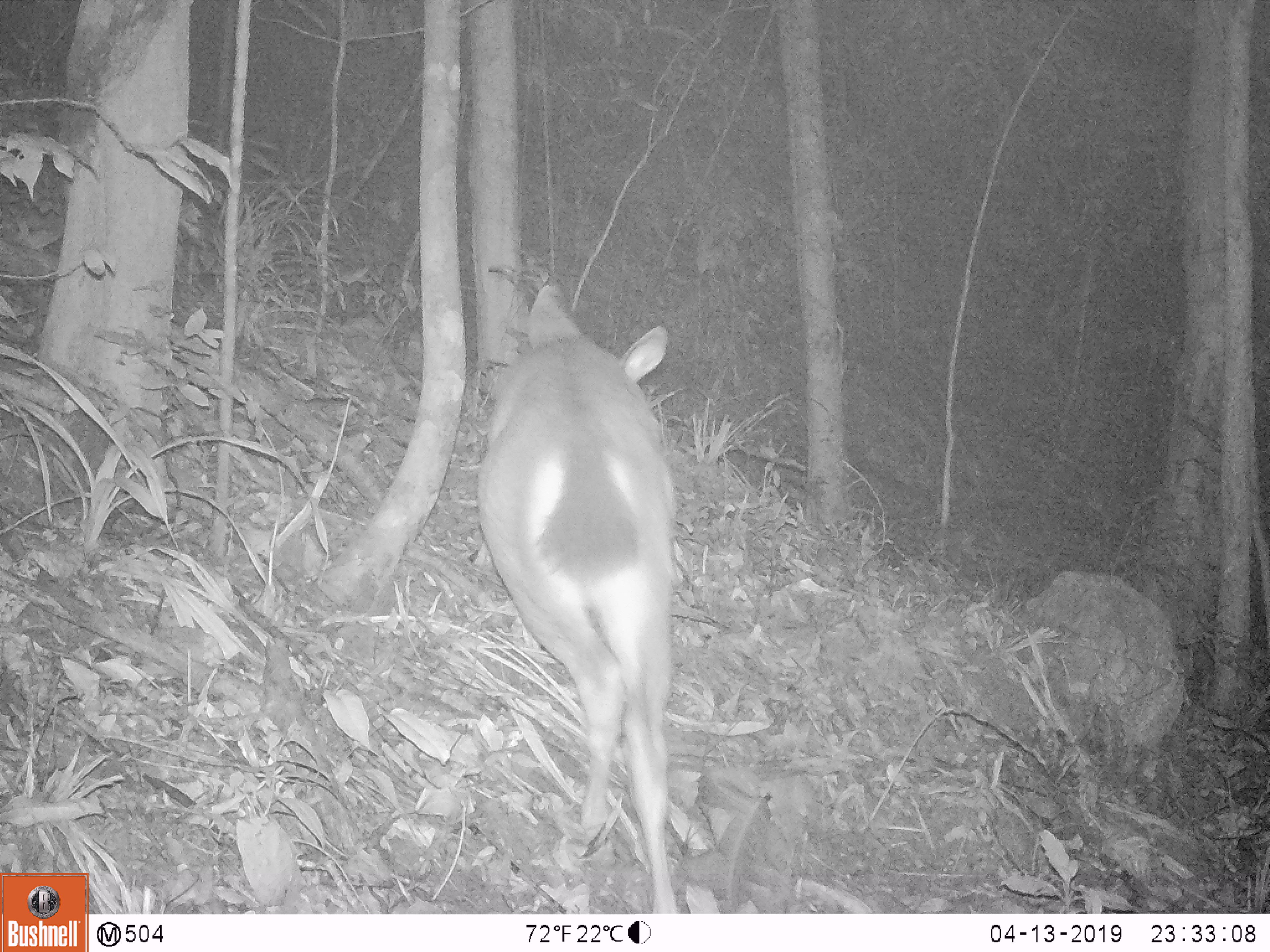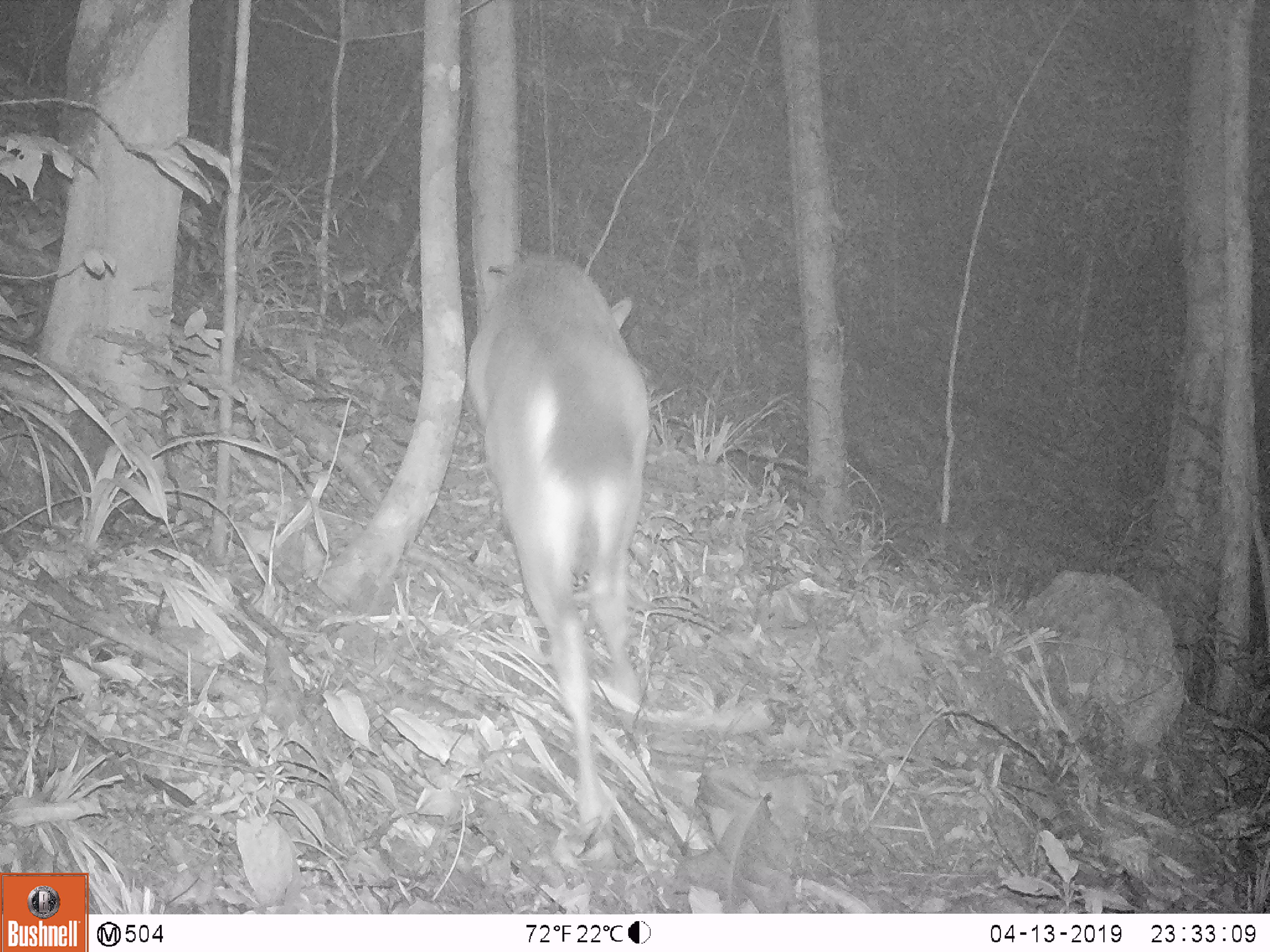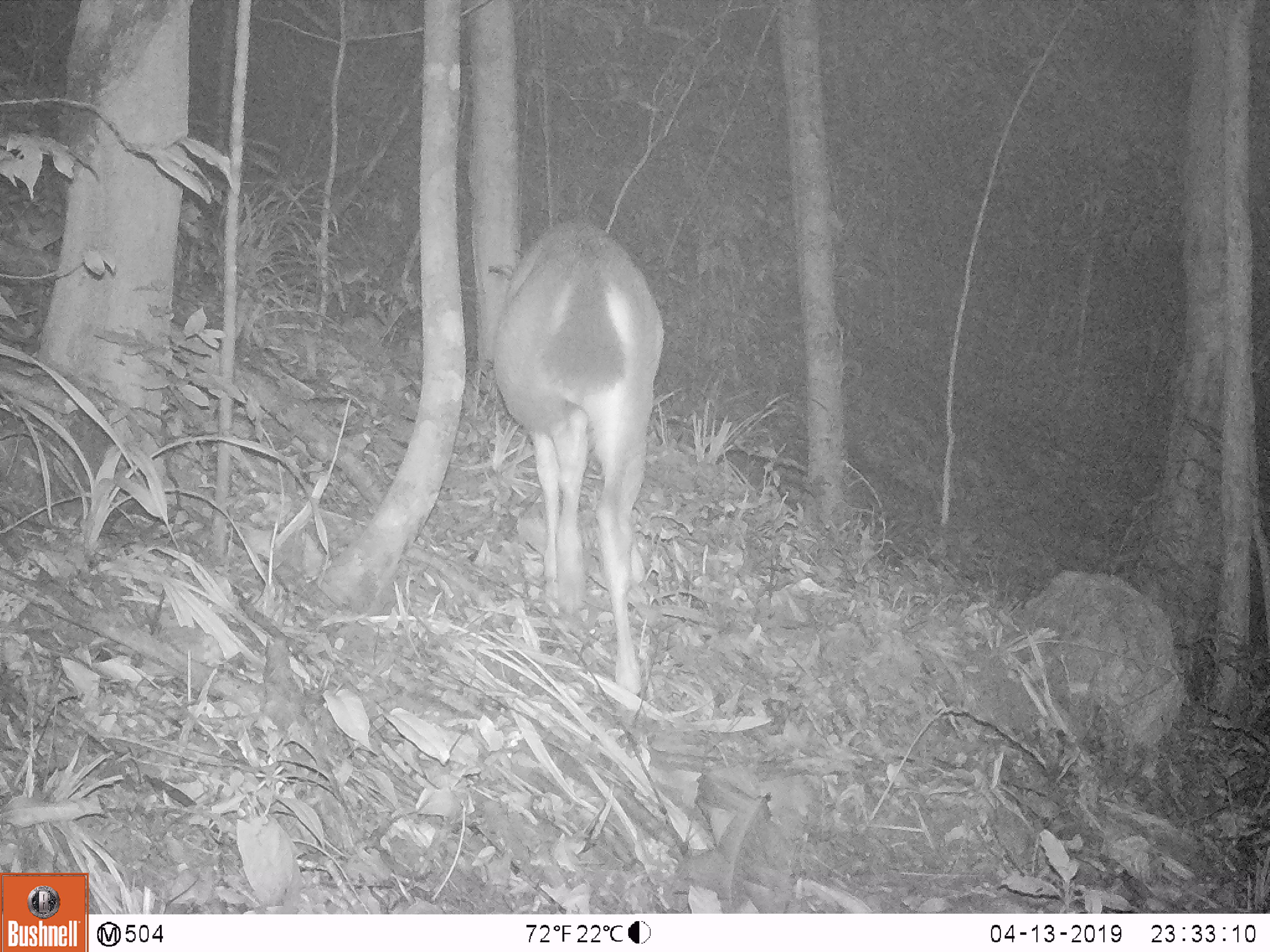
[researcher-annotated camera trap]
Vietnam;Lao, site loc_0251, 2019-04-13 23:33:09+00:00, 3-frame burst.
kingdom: Animalia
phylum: Chordata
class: Mammalia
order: Artiodactyla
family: Cervidae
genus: Rusa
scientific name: Rusa unicolor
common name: sambar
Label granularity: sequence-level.